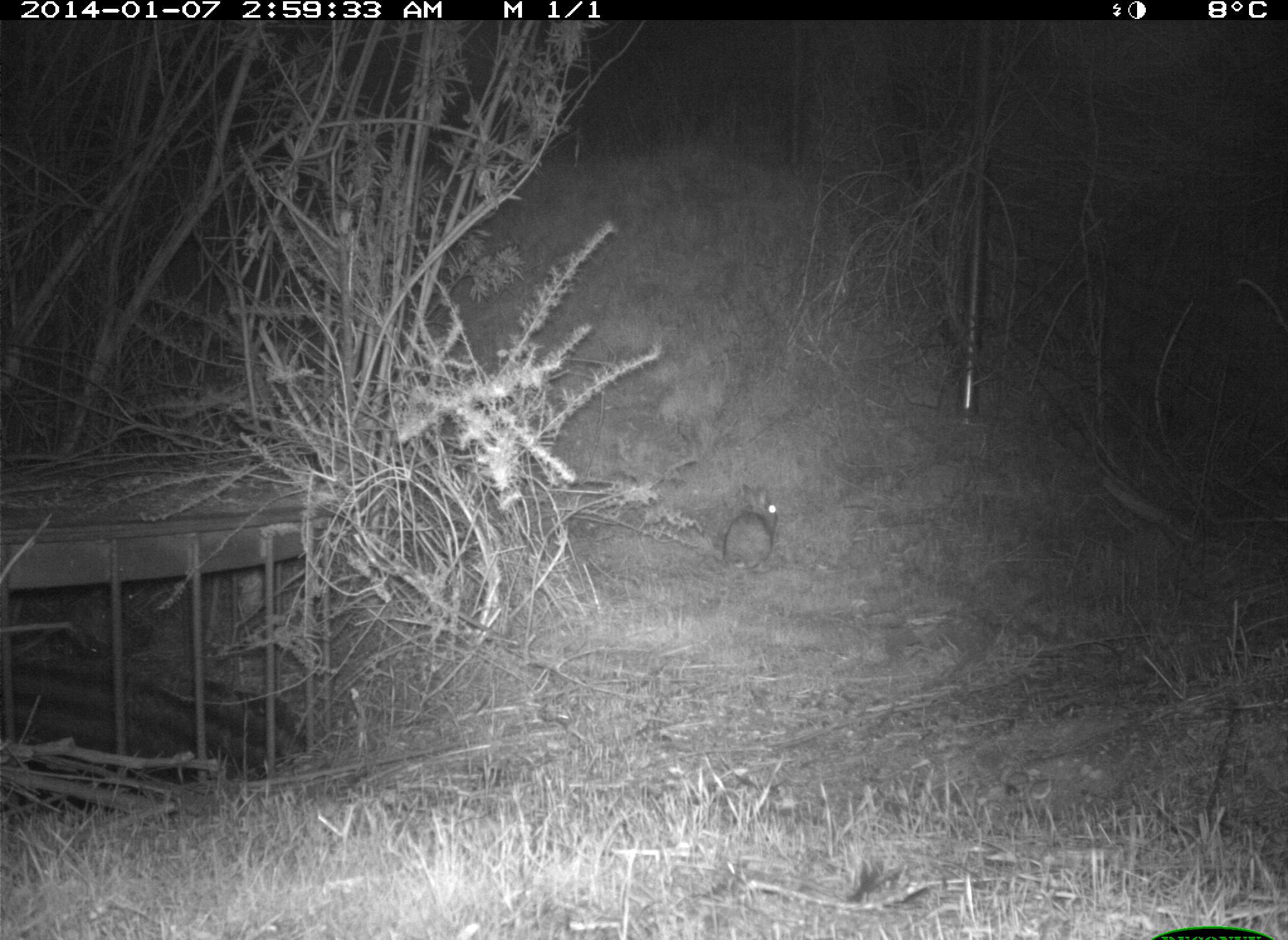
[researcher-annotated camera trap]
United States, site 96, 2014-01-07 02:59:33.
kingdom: Animalia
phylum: Chordata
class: Mammalia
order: Lagomorpha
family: Leporidae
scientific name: Leporidae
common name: rabbits and hares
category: rabbit